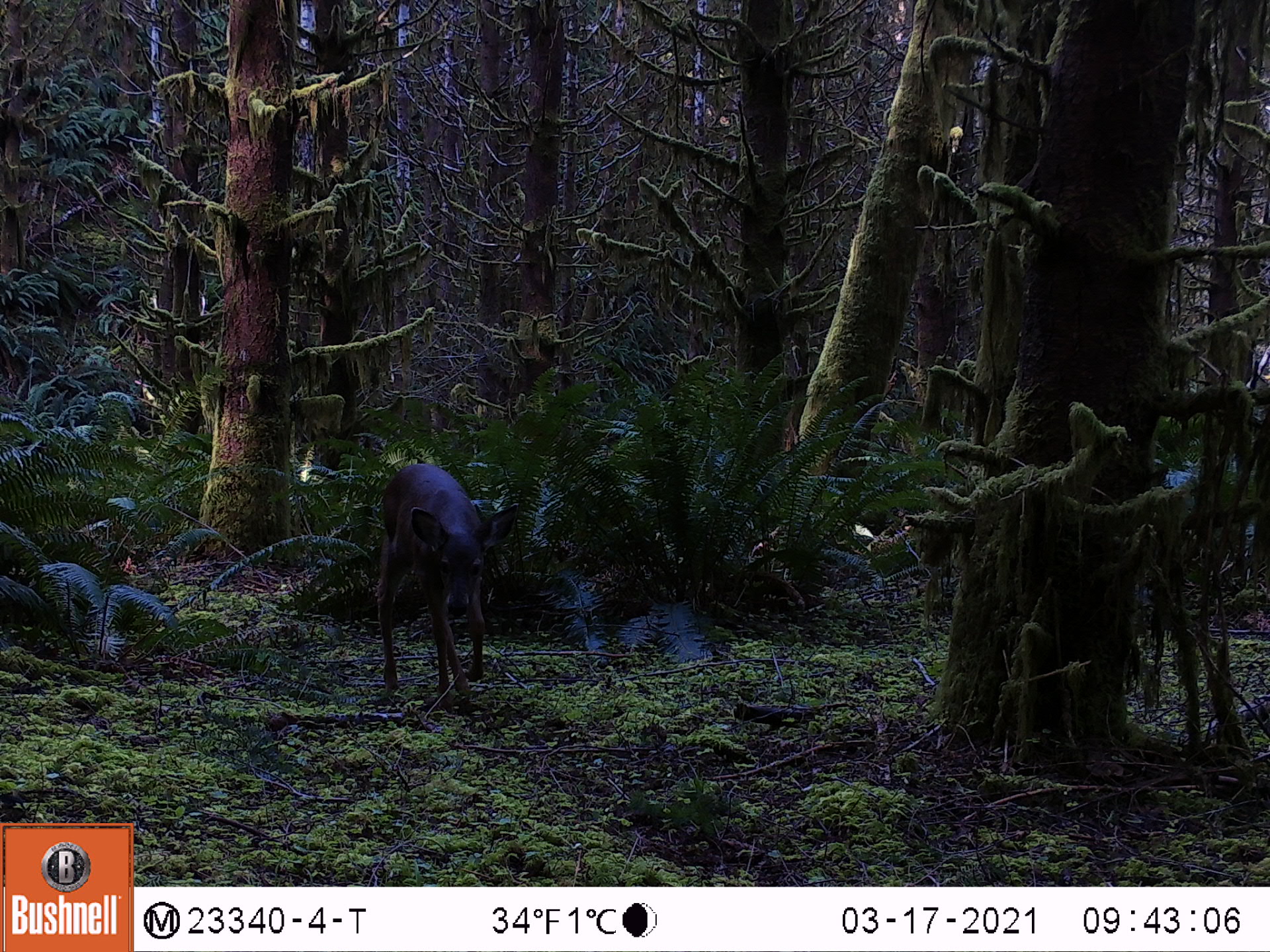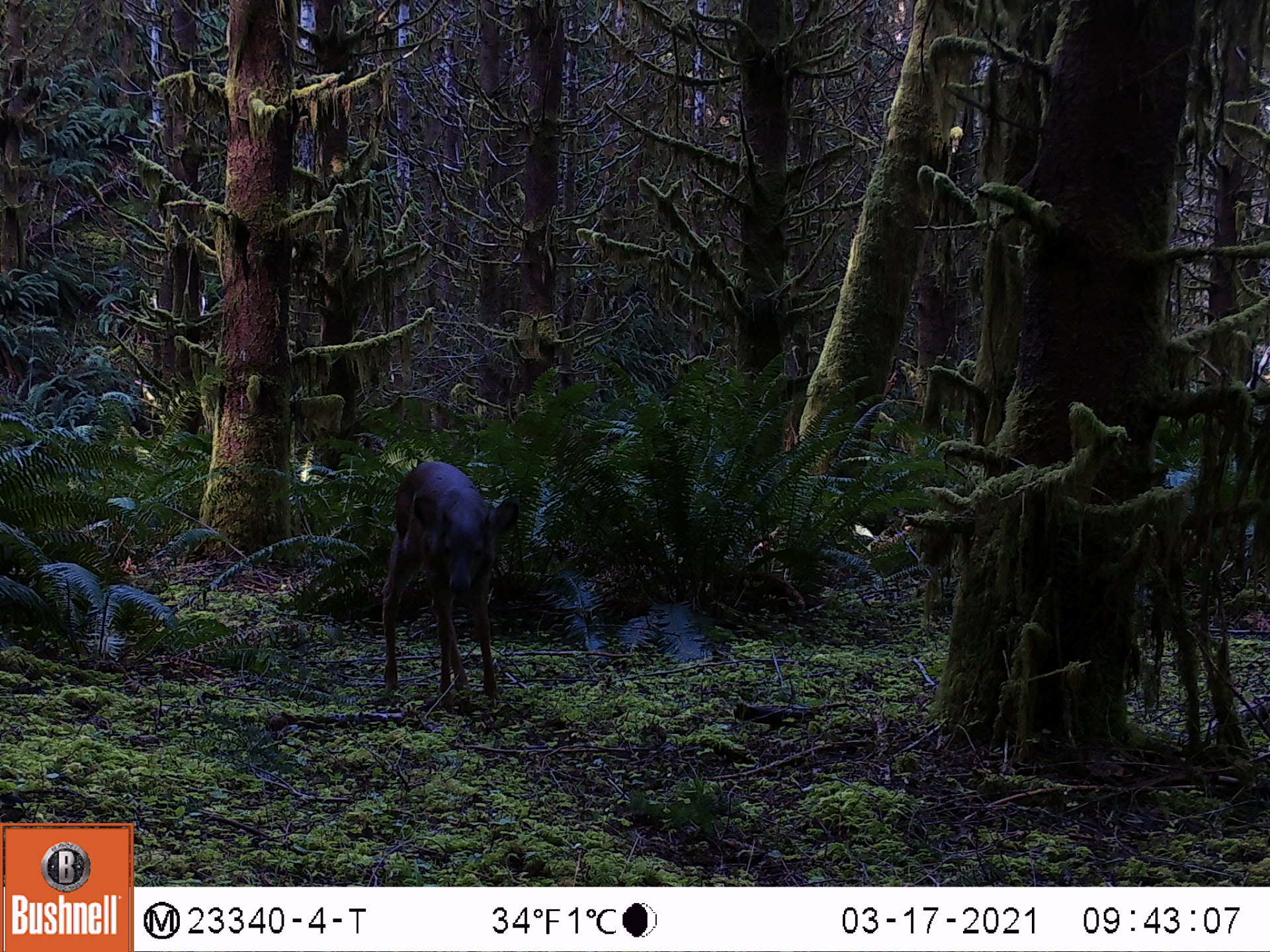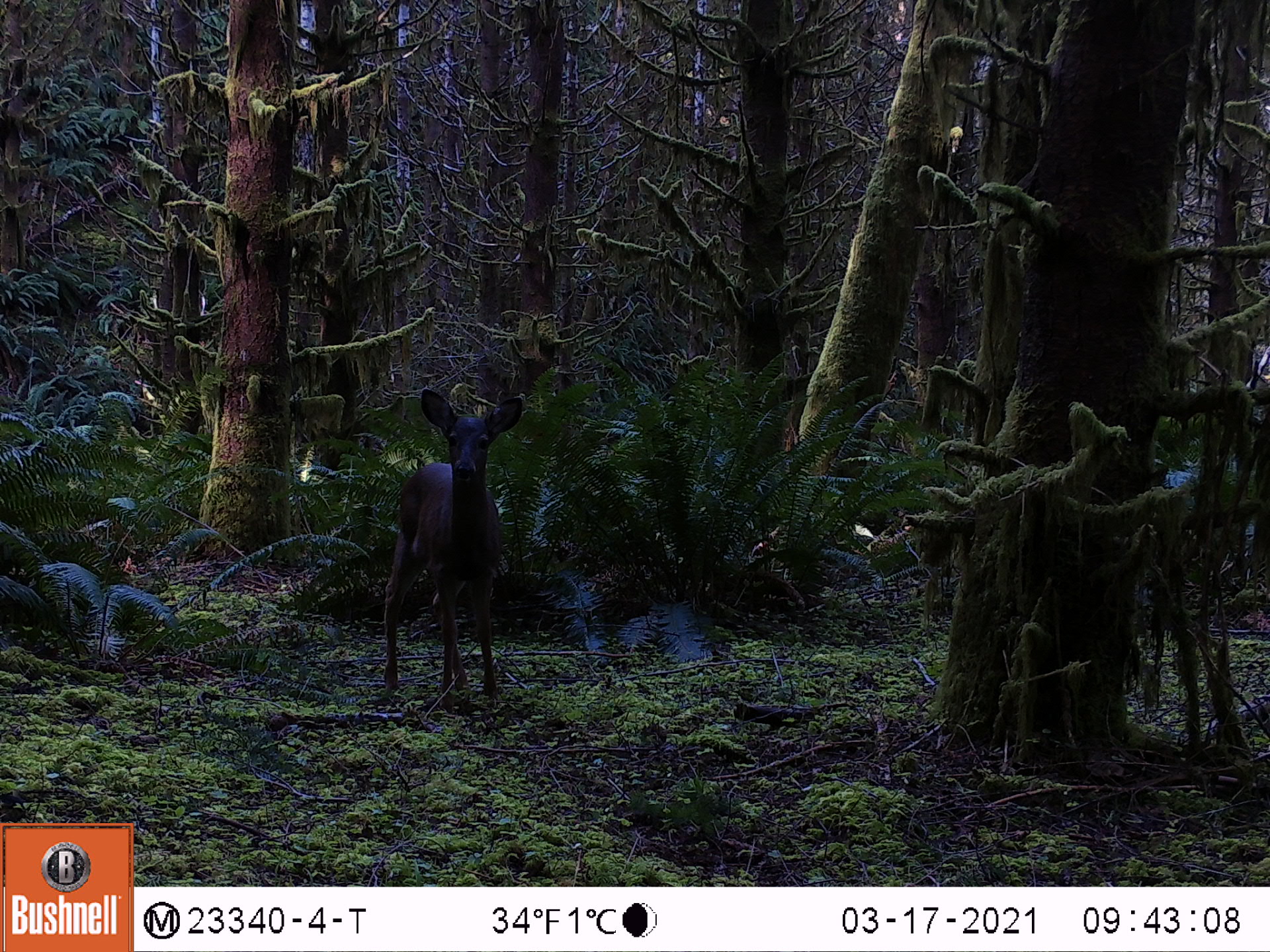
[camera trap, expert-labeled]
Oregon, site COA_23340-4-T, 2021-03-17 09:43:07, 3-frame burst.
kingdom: Animalia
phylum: Chordata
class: Mammalia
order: Artiodactyla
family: Cervidae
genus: Odocoileus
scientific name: Odocoileus hemionus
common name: black-tailed deer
Black-tailed deer (Odocoileus hemionus).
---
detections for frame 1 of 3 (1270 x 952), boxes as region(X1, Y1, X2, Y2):
black-tailed deer: region(364, 454, 524, 705)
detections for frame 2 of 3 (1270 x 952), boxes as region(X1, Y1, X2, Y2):
black-tailed deer: region(373, 453, 531, 708)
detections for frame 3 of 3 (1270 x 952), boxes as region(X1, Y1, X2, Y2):
black-tailed deer: region(367, 389, 535, 711)